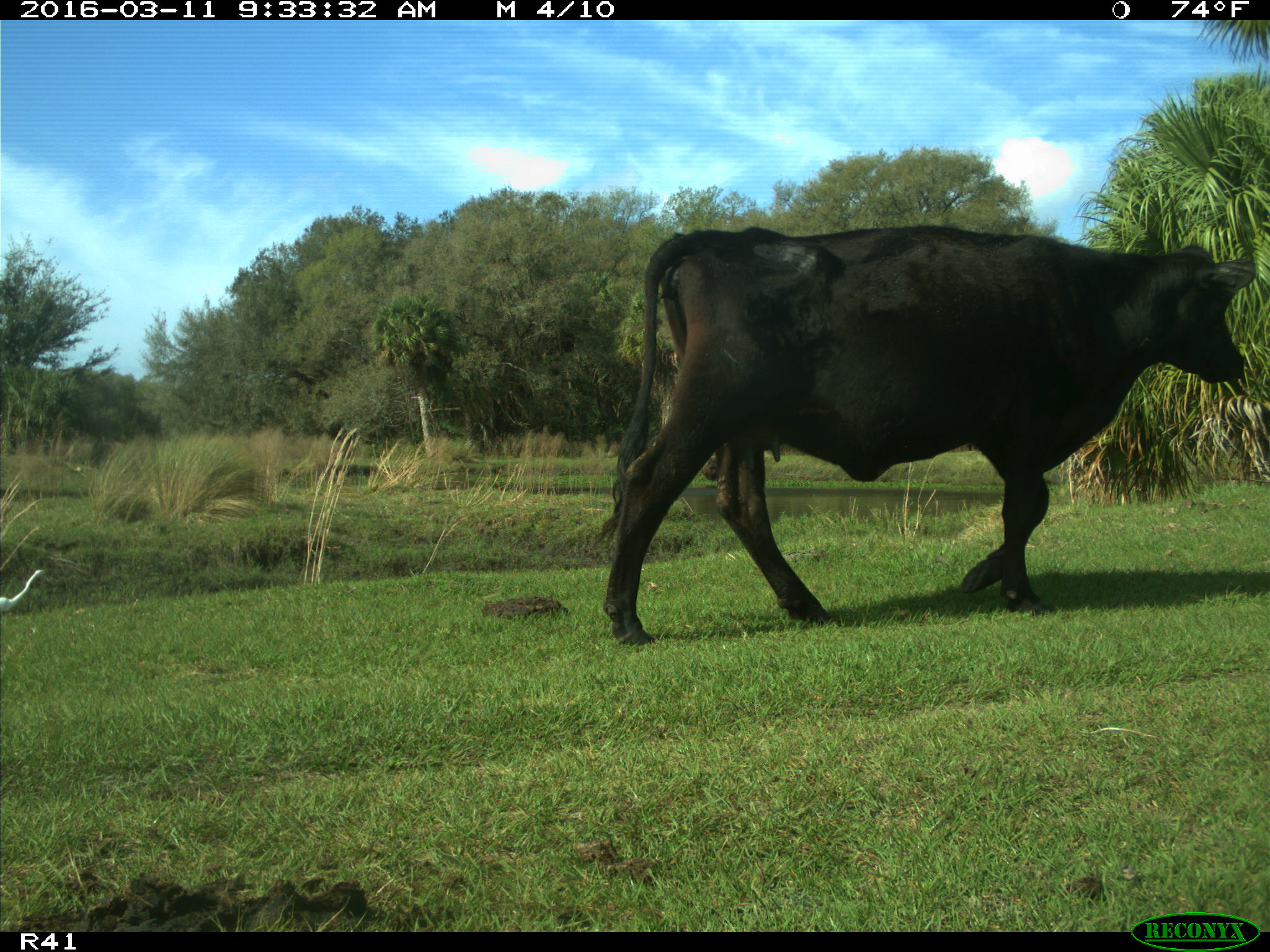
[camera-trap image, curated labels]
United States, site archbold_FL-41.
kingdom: Animalia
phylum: Chordata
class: Mammalia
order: Artiodactyla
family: Bovidae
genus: Bos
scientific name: Bos taurus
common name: domestic cow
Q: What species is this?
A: Bos taurus (domestic cow).